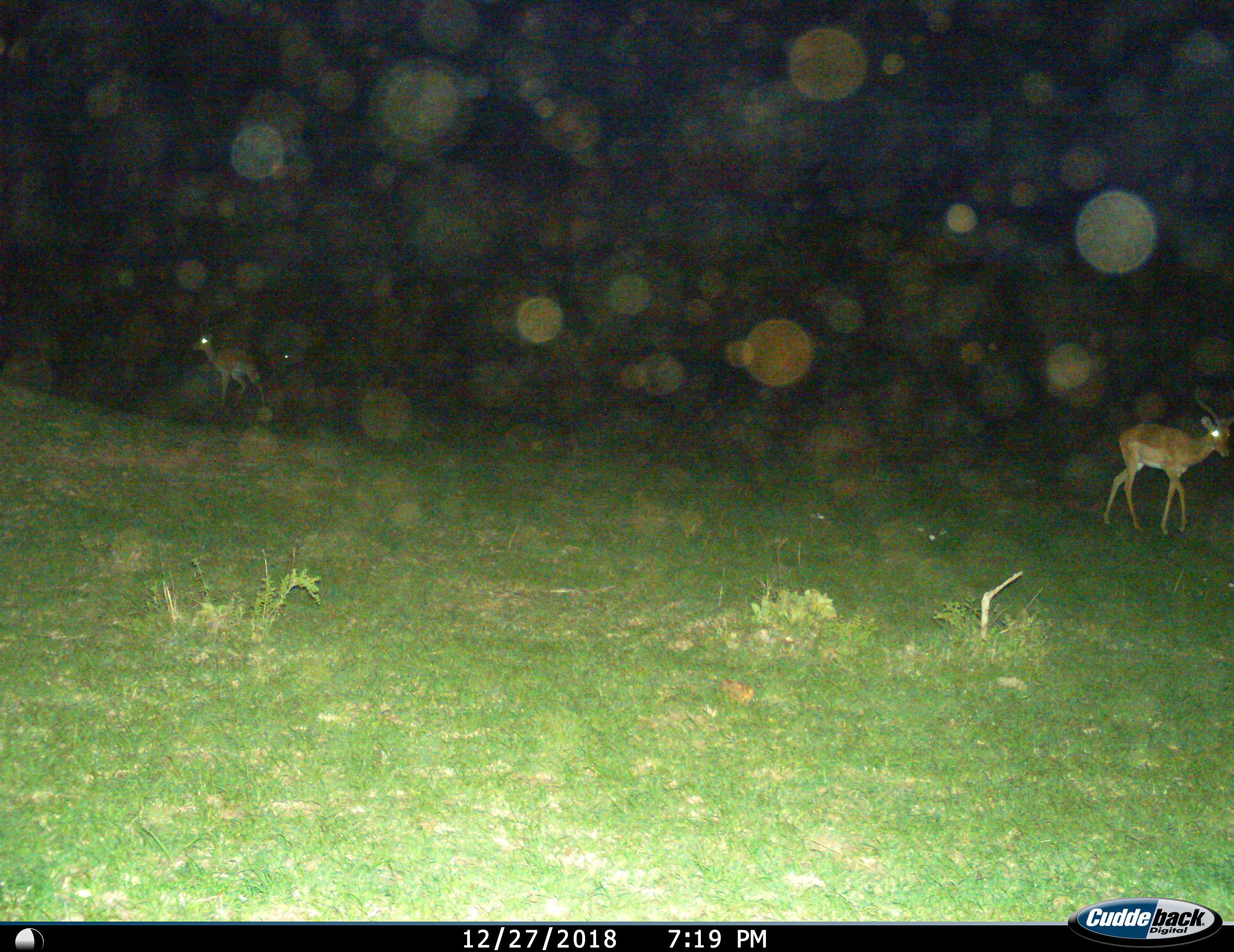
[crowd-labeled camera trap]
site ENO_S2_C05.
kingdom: Animalia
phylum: Chordata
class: Mammalia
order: Artiodactyla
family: Bovidae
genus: Aepyceros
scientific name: Aepyceros melampus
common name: impala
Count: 2.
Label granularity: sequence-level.